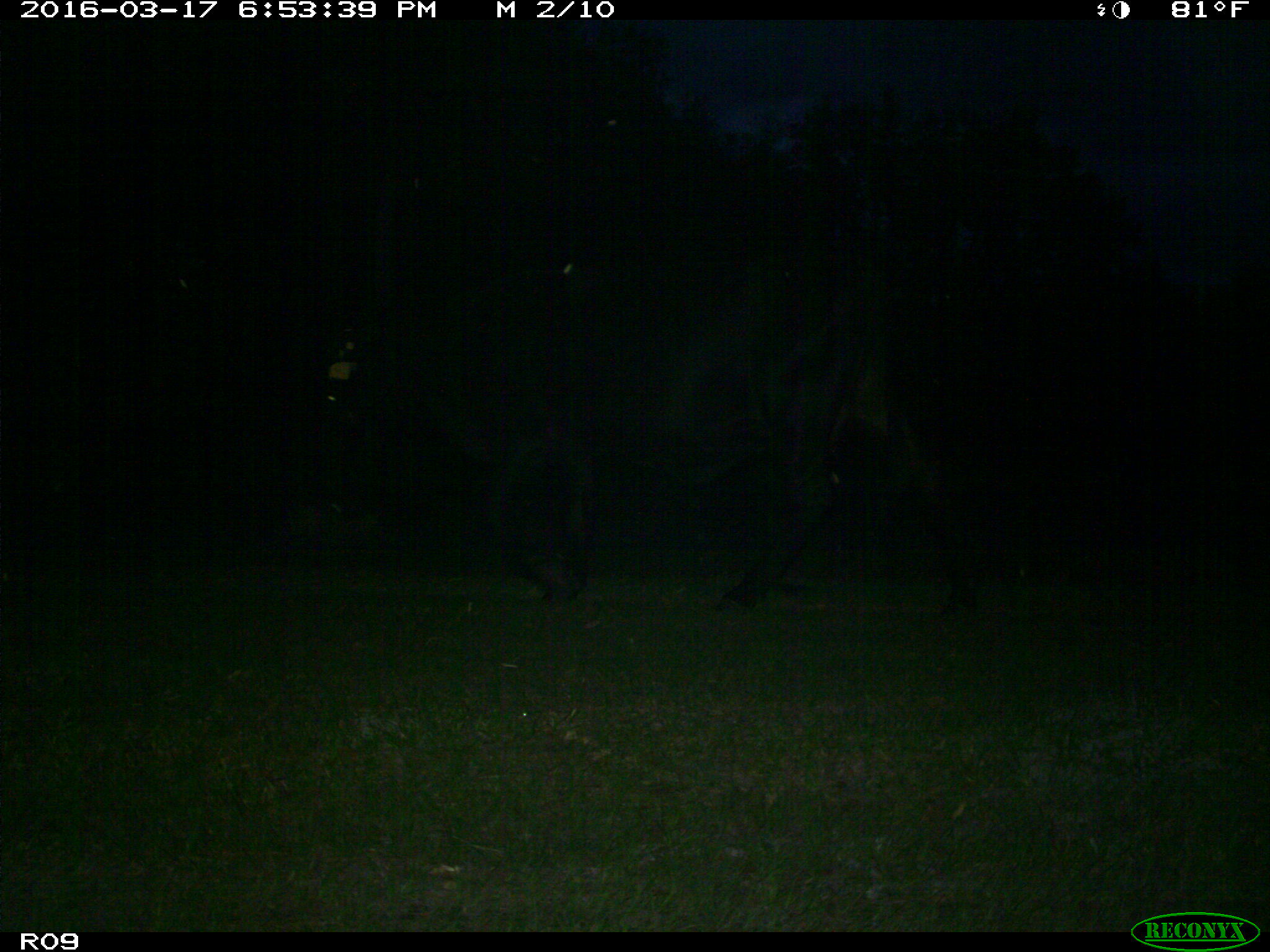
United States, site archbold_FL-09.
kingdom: Animalia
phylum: Chordata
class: Mammalia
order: Artiodactyla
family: Bovidae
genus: Bos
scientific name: Bos taurus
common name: domestic cow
Bos taurus (domestic cow).